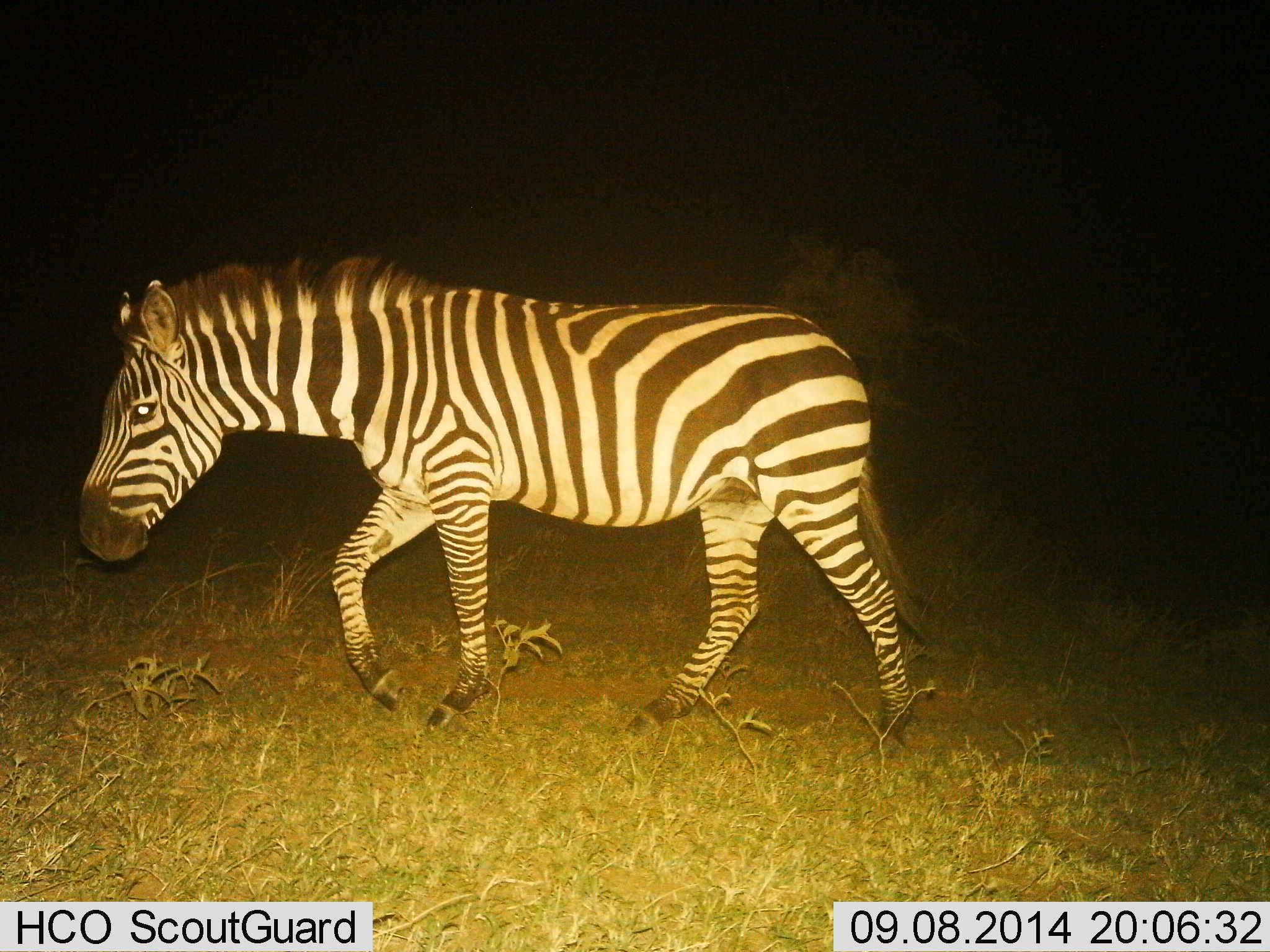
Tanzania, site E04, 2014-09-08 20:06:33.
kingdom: Animalia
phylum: Chordata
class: Mammalia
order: Perissodactyla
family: Equidae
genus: Equus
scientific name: Equus quagga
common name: plains zebra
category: zebra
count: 1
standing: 0%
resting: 0%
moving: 100%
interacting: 0%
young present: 0%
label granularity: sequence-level